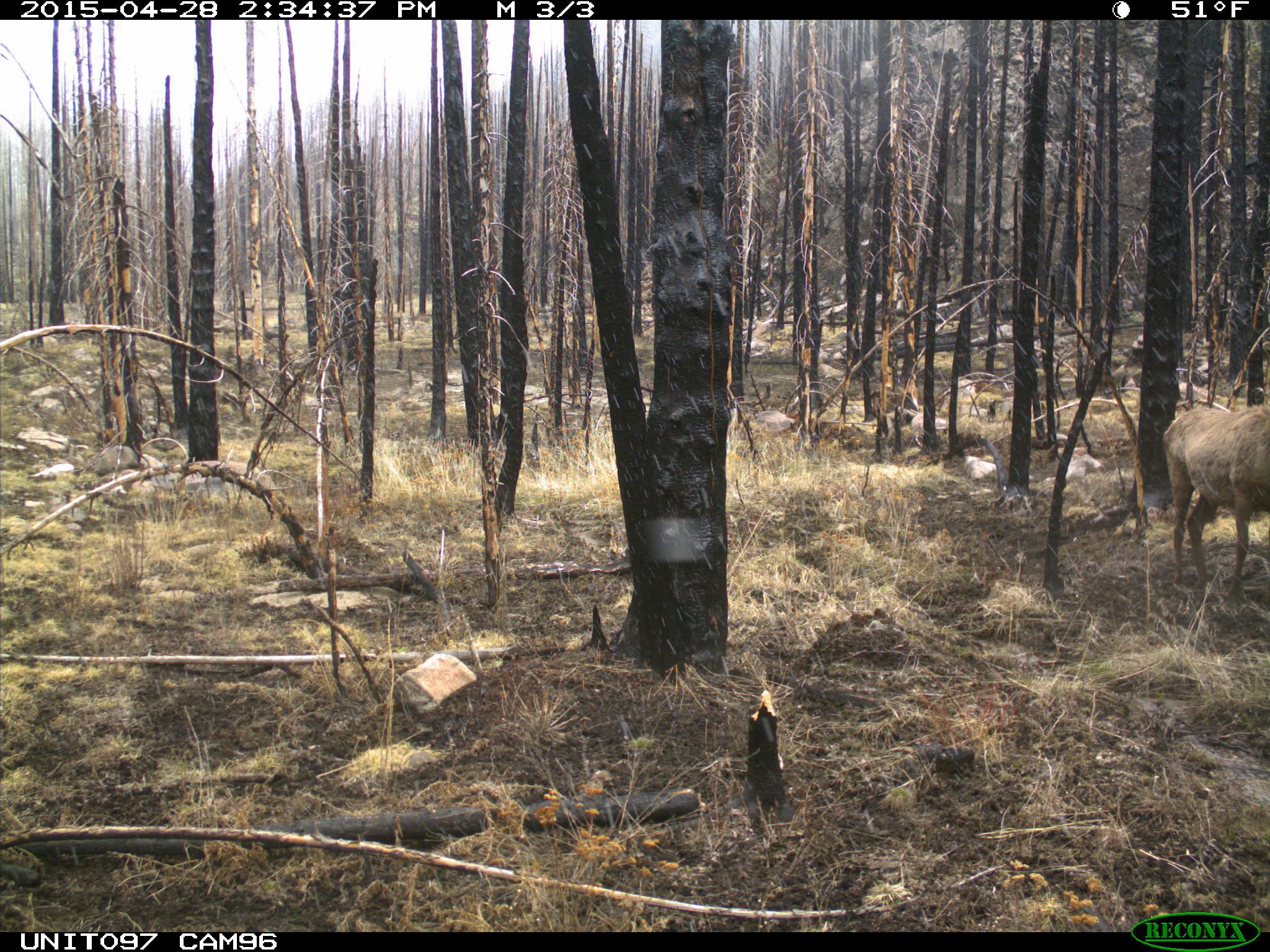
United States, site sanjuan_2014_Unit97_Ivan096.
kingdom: Animalia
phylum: Chordata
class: Mammalia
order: Artiodactyla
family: Cervidae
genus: Cervus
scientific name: Cervus elaphus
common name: red deer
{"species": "Cervus elaphus (red deer)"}